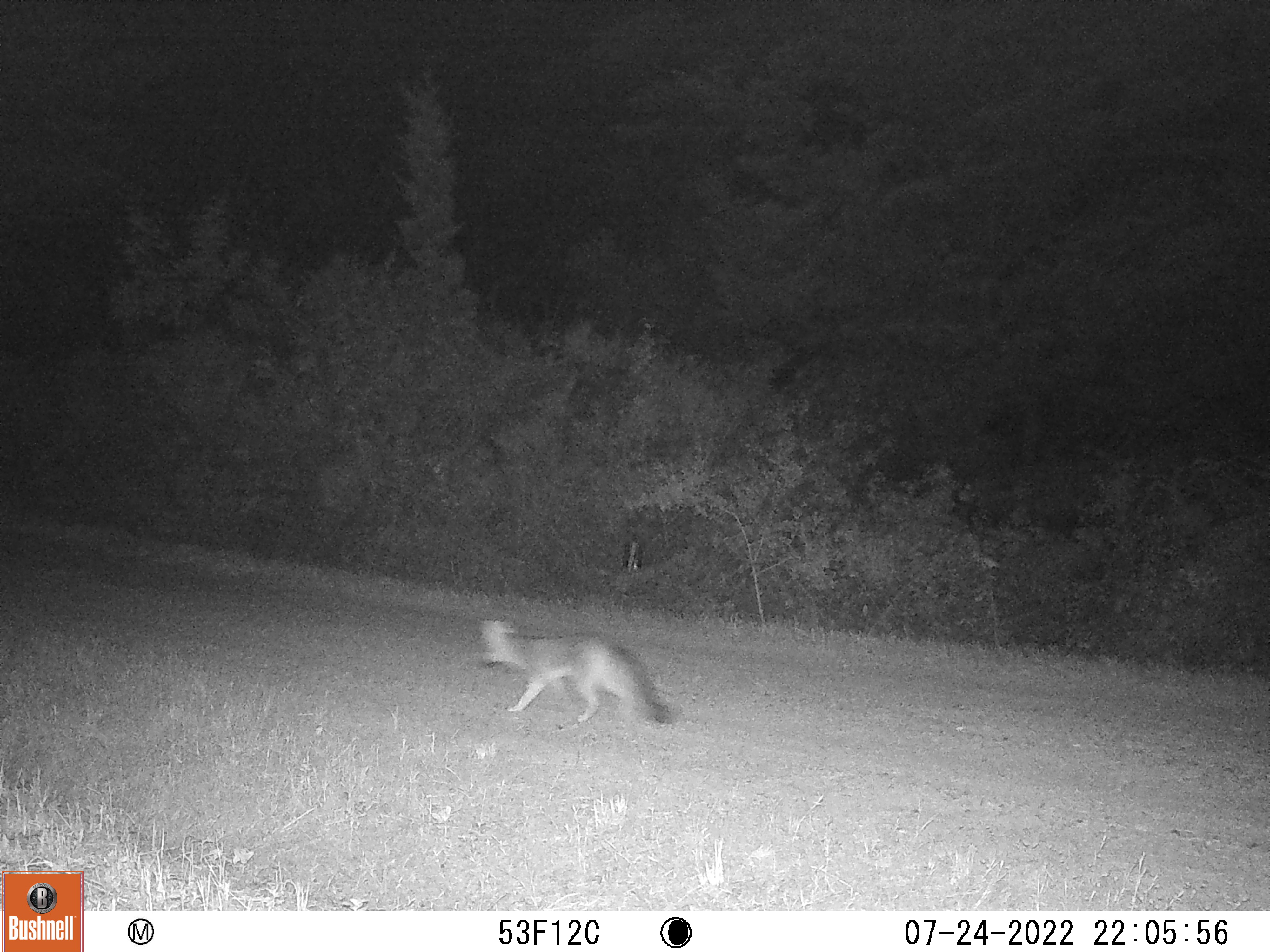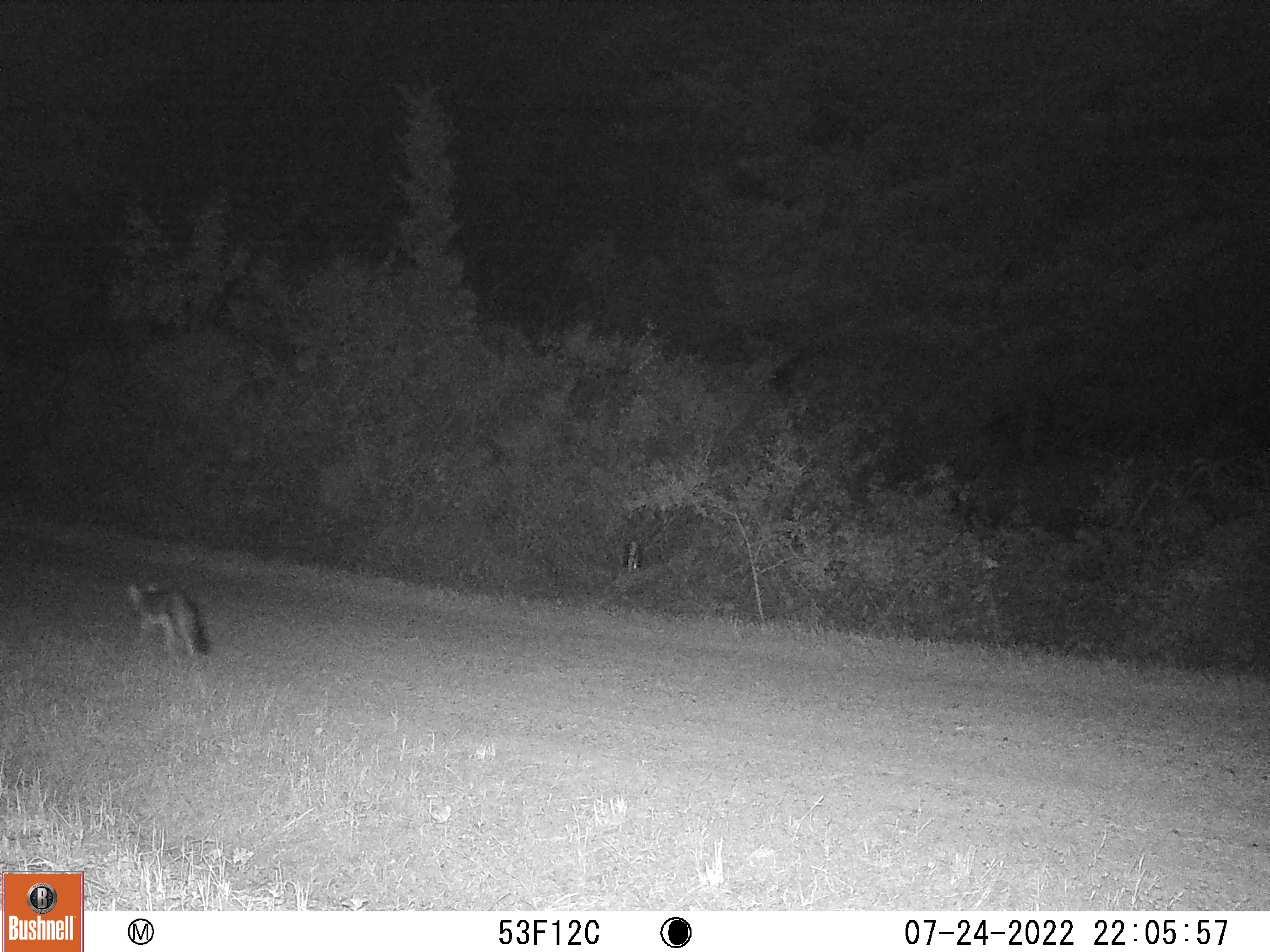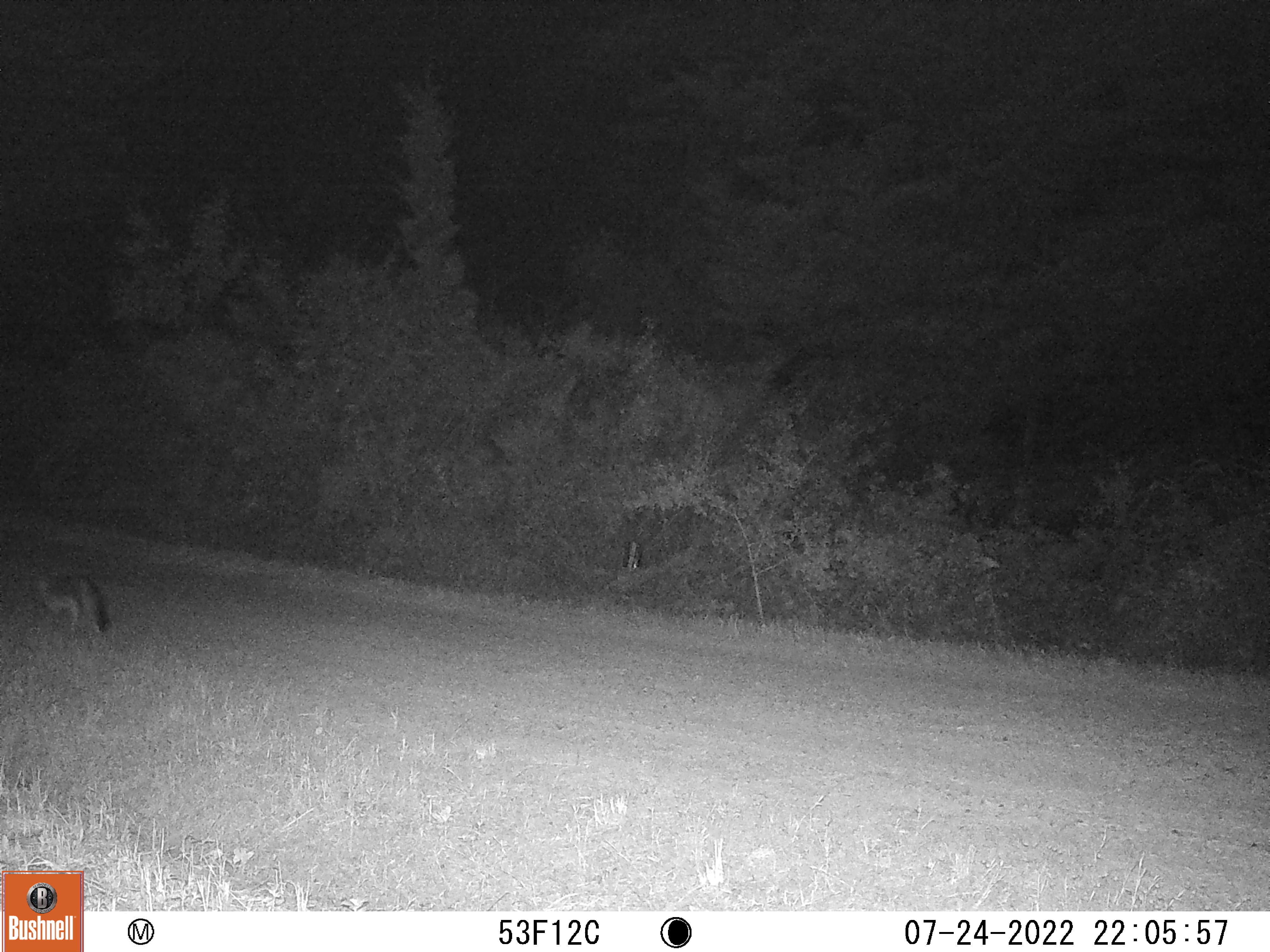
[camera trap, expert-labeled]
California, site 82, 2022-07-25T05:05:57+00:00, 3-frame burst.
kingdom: Animalia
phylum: Chordata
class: Mammalia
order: Carnivora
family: Canidae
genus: Urocyon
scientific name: Urocyon cinereoargenteus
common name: gray fox